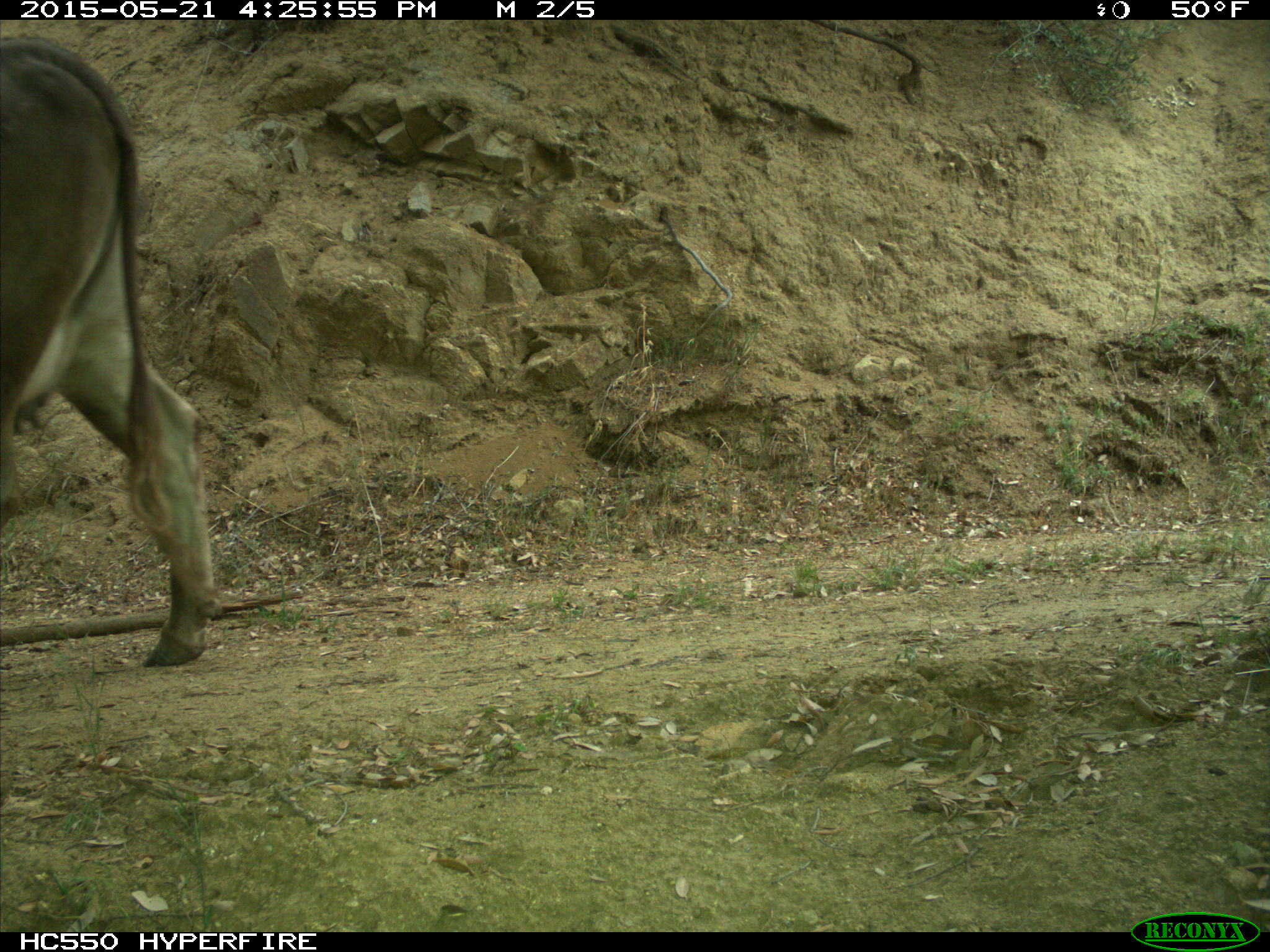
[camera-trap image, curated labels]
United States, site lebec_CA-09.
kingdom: Animalia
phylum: Chordata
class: Mammalia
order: Artiodactyla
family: Bovidae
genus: Bos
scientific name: Bos taurus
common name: domestic cow